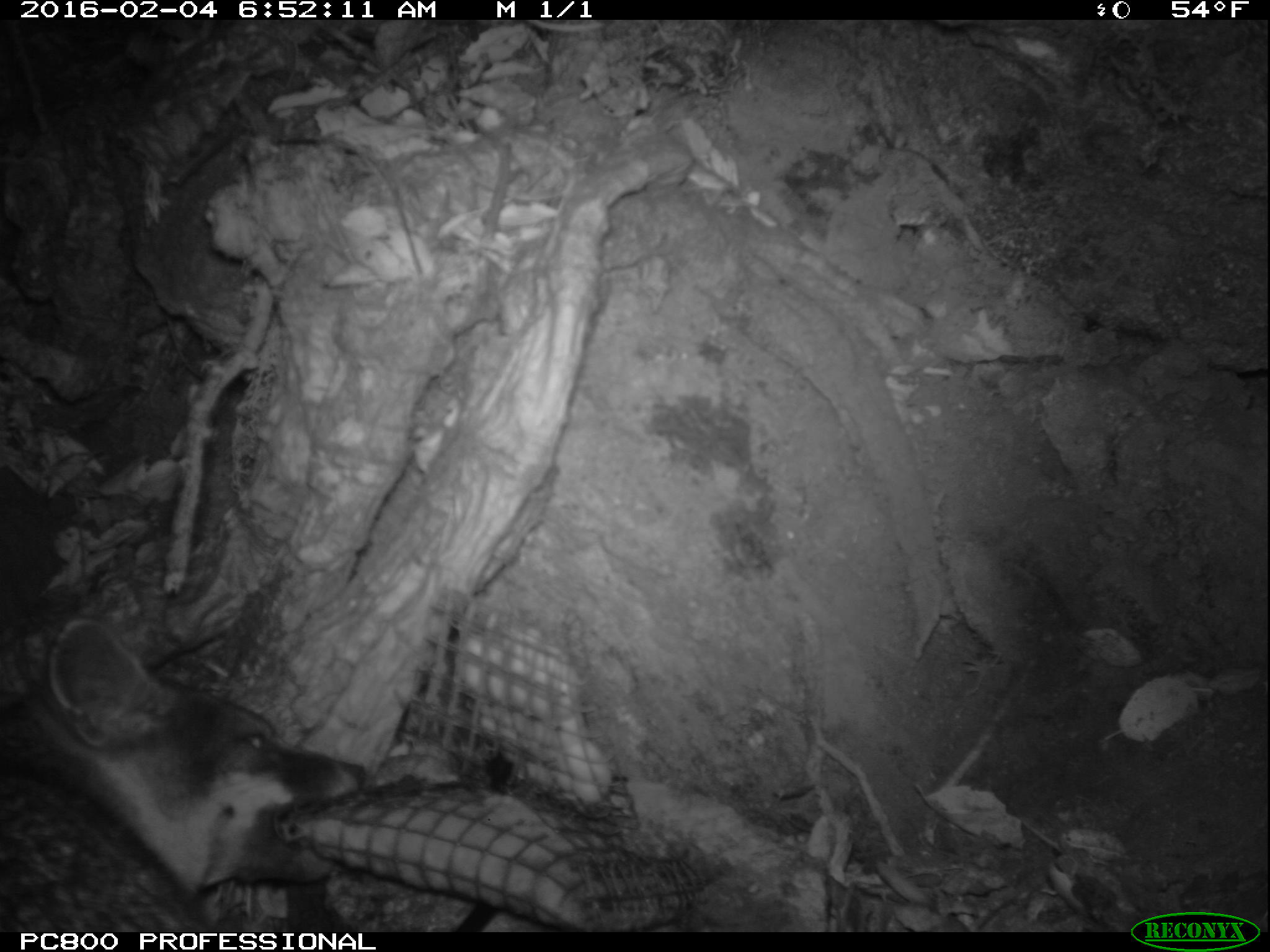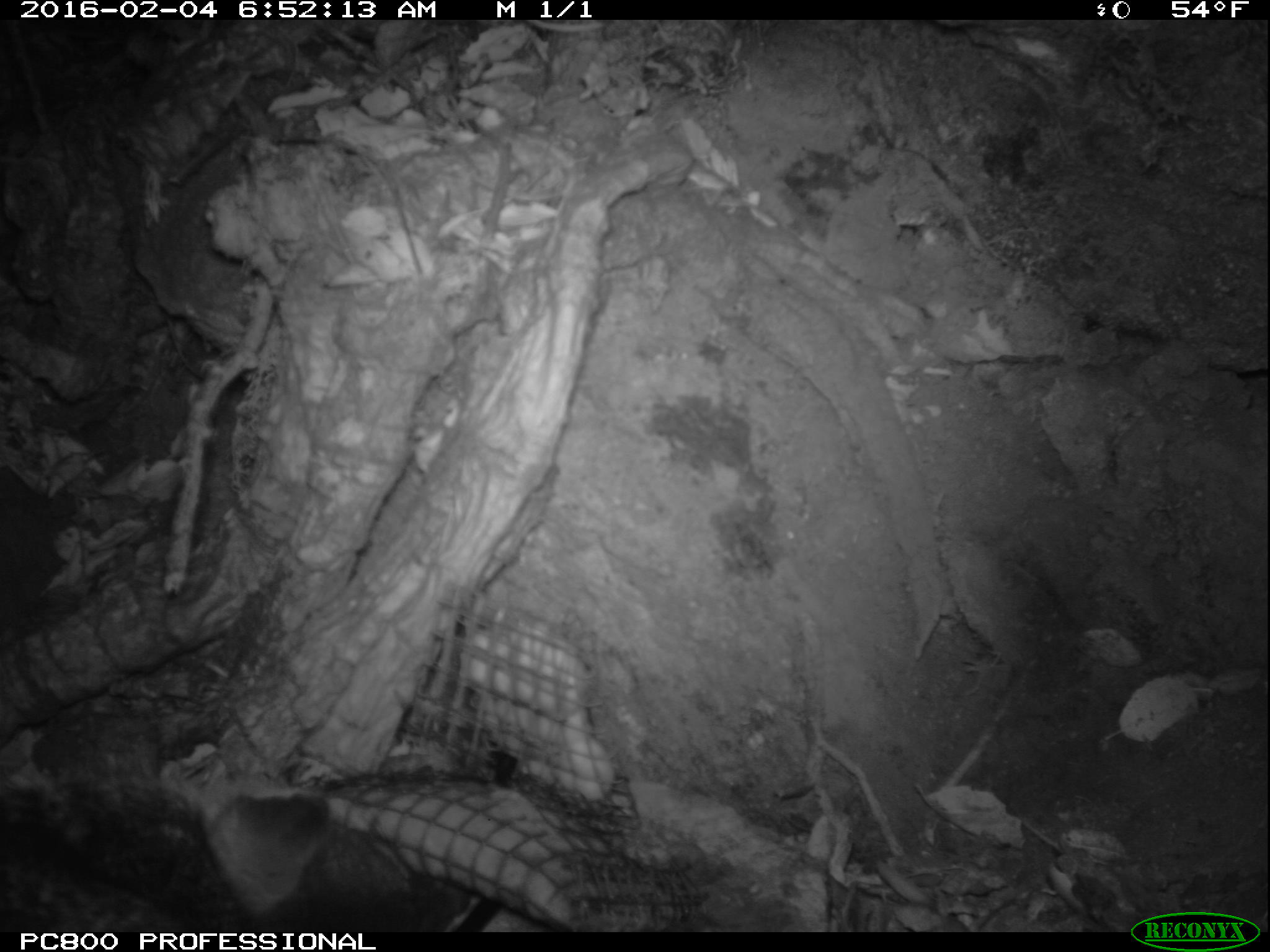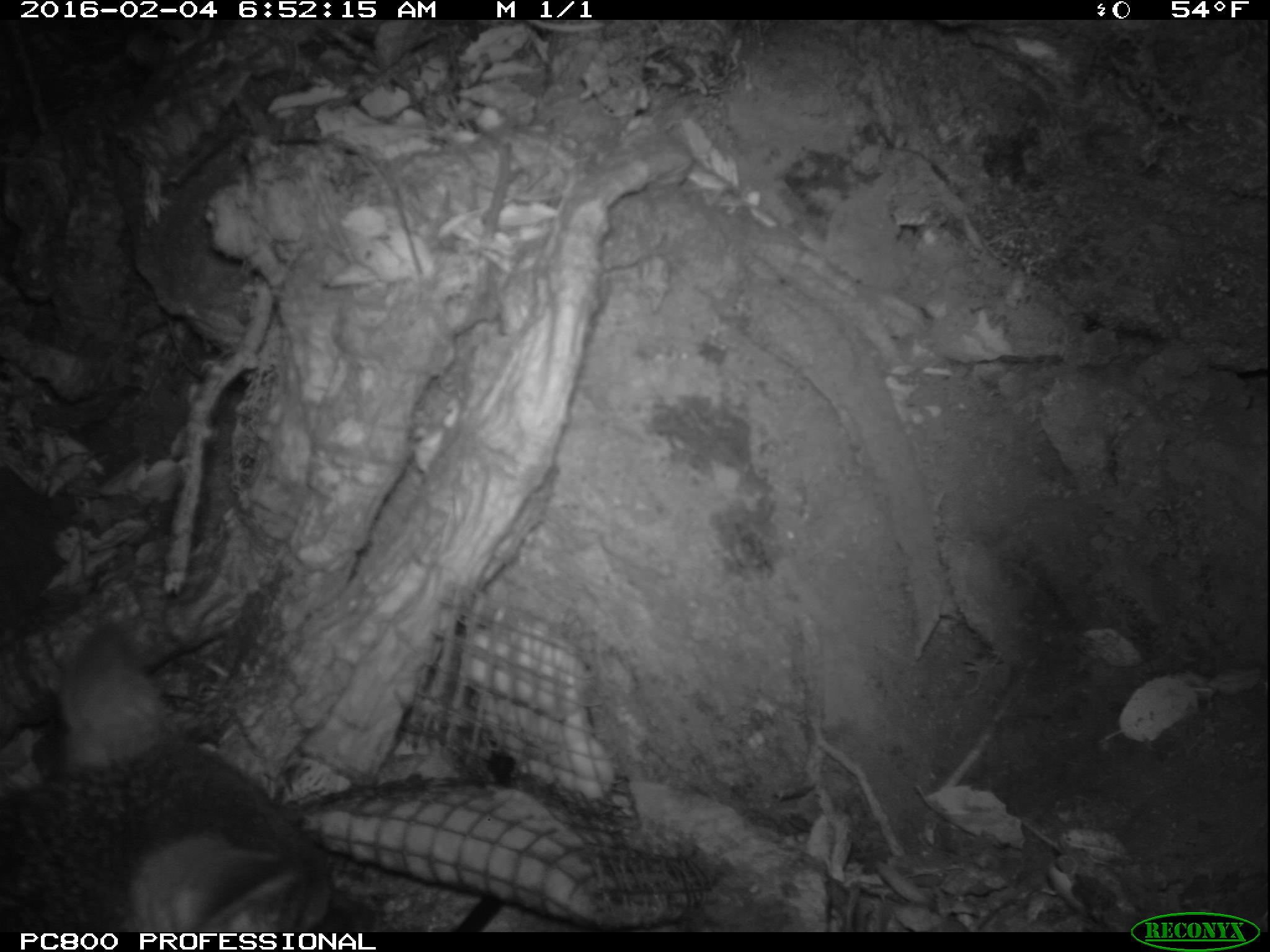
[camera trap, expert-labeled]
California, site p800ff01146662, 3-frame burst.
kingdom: Animalia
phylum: Chordata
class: Mammalia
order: Carnivora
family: Canidae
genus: Urocyon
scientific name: Urocyon littoralis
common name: island fox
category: fox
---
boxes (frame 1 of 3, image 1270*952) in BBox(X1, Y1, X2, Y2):
fox: BBox(0, 619, 366, 932)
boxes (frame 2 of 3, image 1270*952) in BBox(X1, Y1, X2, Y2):
fox: BBox(0, 772, 469, 932)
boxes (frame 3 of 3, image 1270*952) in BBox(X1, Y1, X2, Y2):
fox: BBox(0, 622, 375, 932)